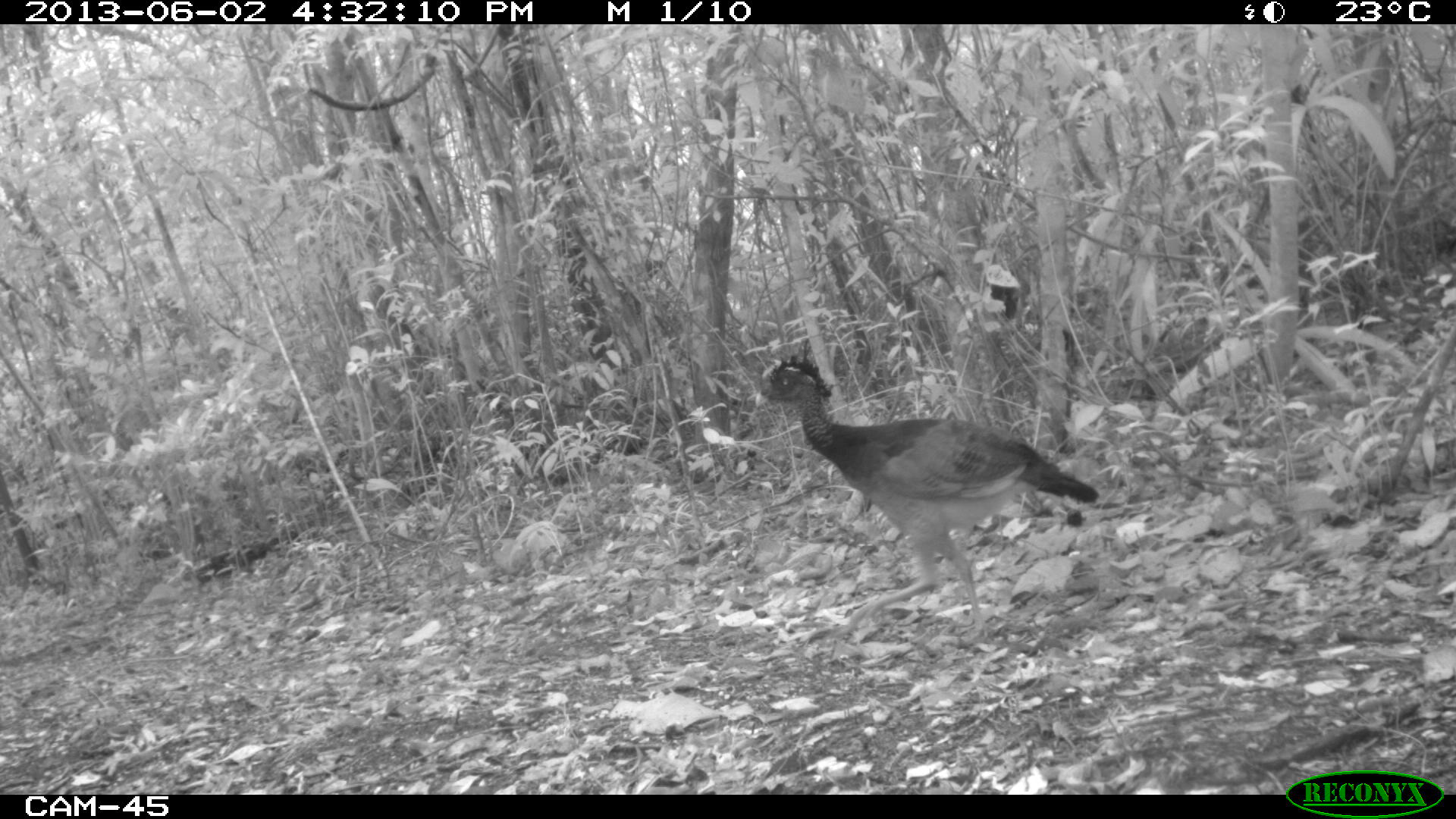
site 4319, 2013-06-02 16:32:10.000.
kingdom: Animalia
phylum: Chordata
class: Aves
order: Galliformes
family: Cracidae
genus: Crax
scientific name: Crax rubra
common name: great curassow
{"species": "Crax rubra (great curassow)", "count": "1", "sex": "female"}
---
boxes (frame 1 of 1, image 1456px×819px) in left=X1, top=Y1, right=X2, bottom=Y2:
crax rubra: left=753, top=351, right=1098, bottom=636